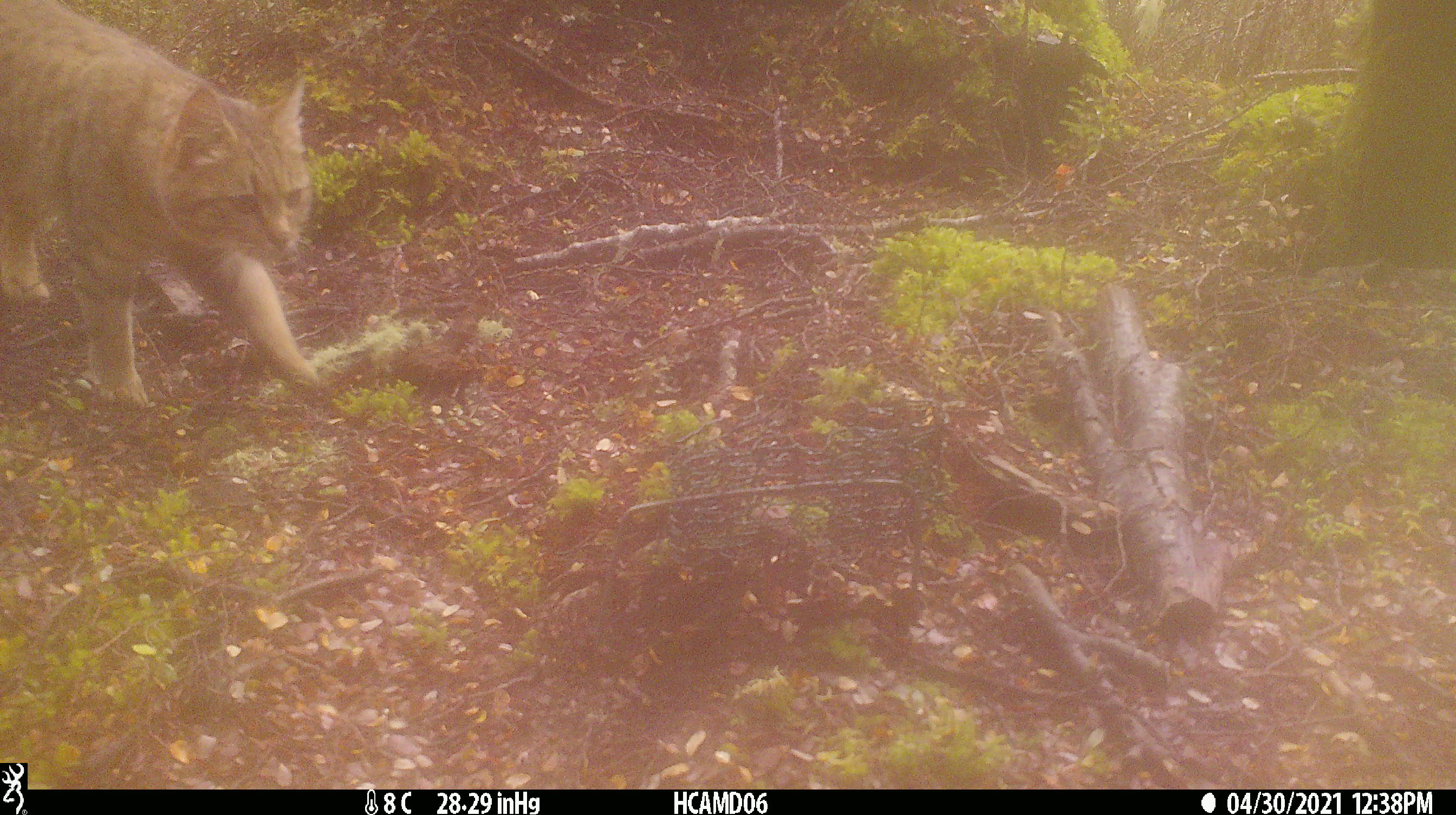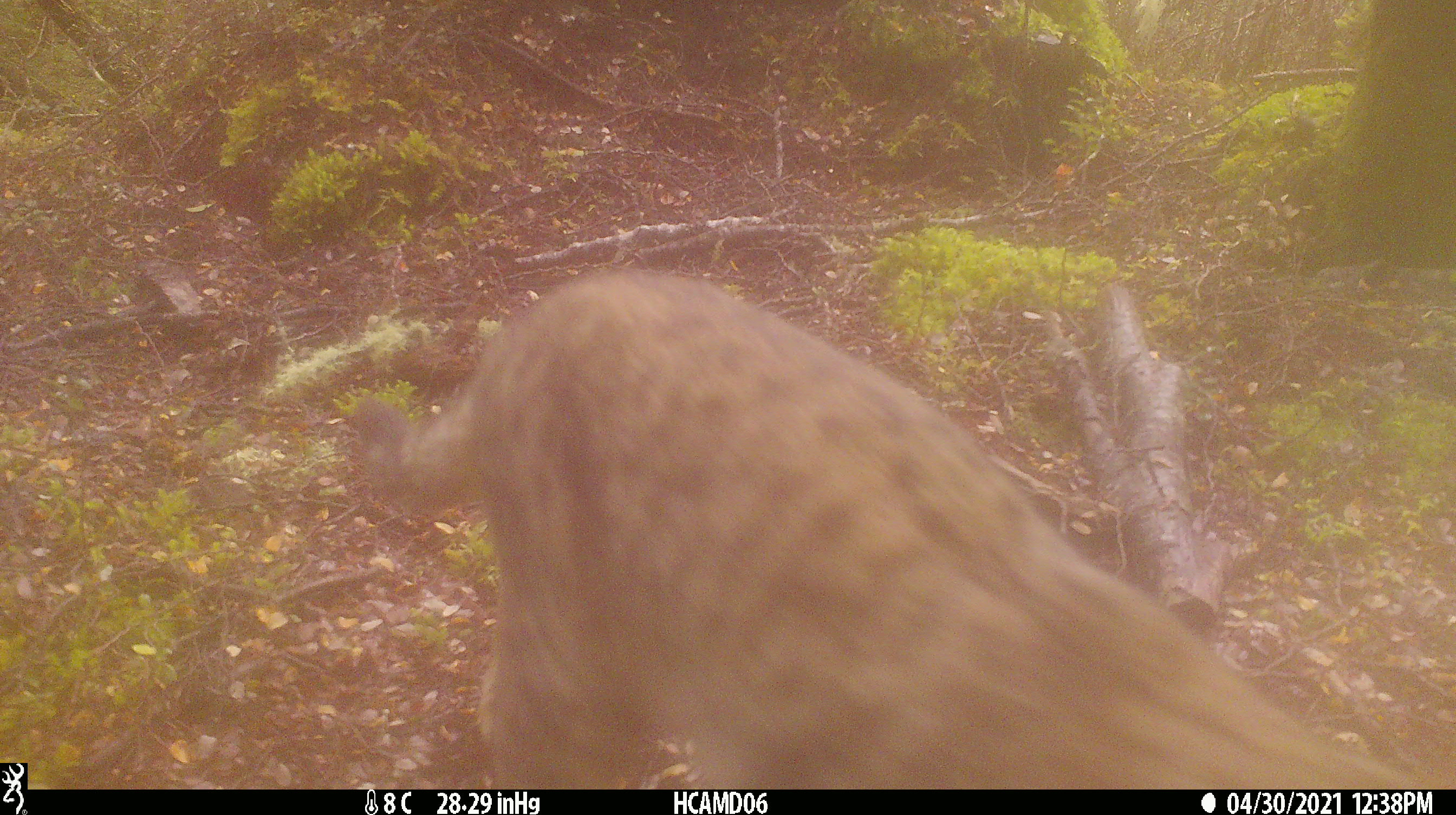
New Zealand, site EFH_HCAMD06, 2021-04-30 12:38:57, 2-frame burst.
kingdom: Animalia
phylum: Chordata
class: Mammalia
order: Carnivora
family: Felidae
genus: Felis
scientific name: Felis catus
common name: domestic cat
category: cat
Cat (domestic cat) (Felis catus).